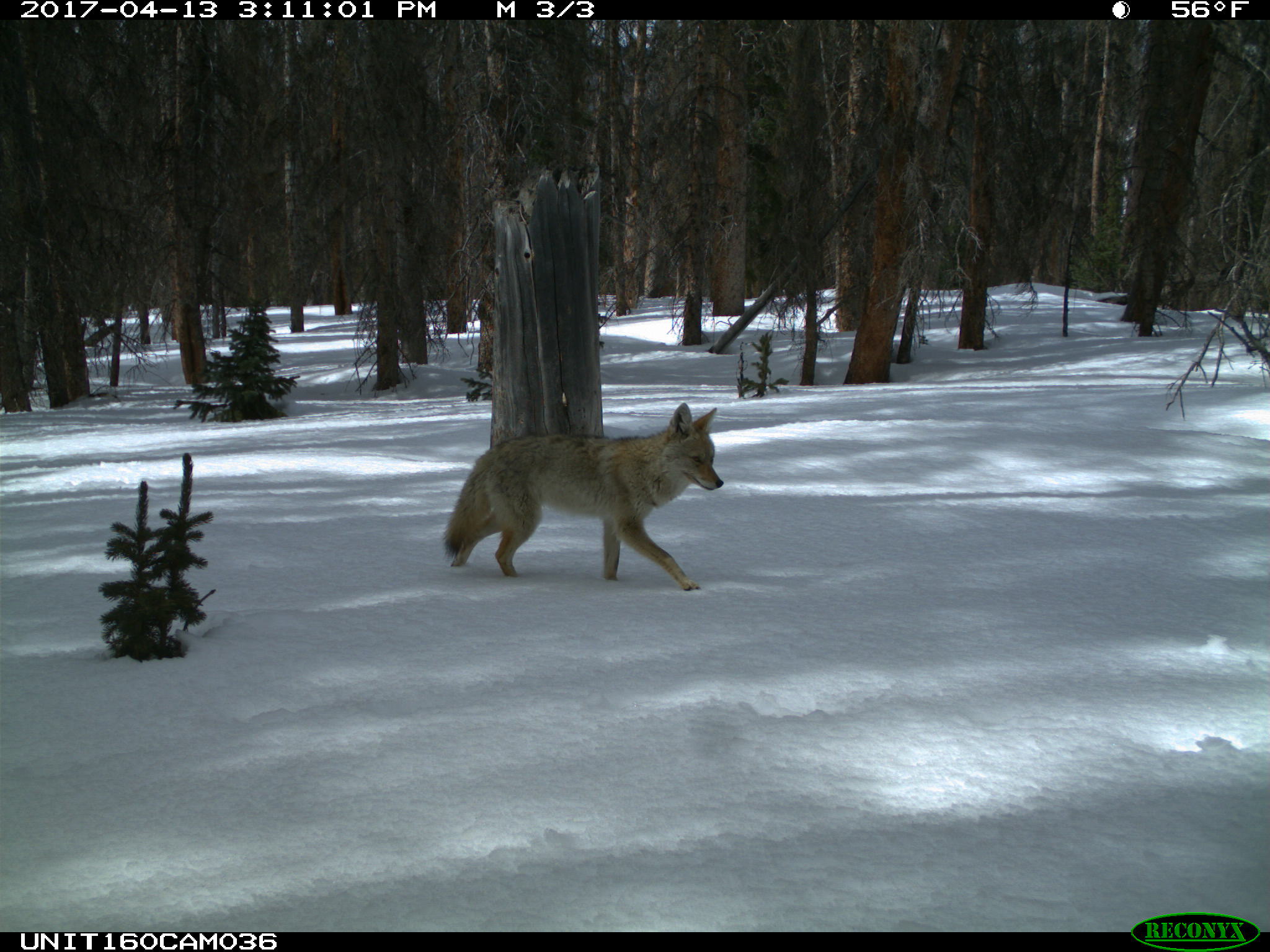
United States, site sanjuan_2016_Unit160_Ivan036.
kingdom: Animalia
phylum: Chordata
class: Mammalia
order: Carnivora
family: Canidae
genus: Canis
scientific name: Canis latrans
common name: coyote